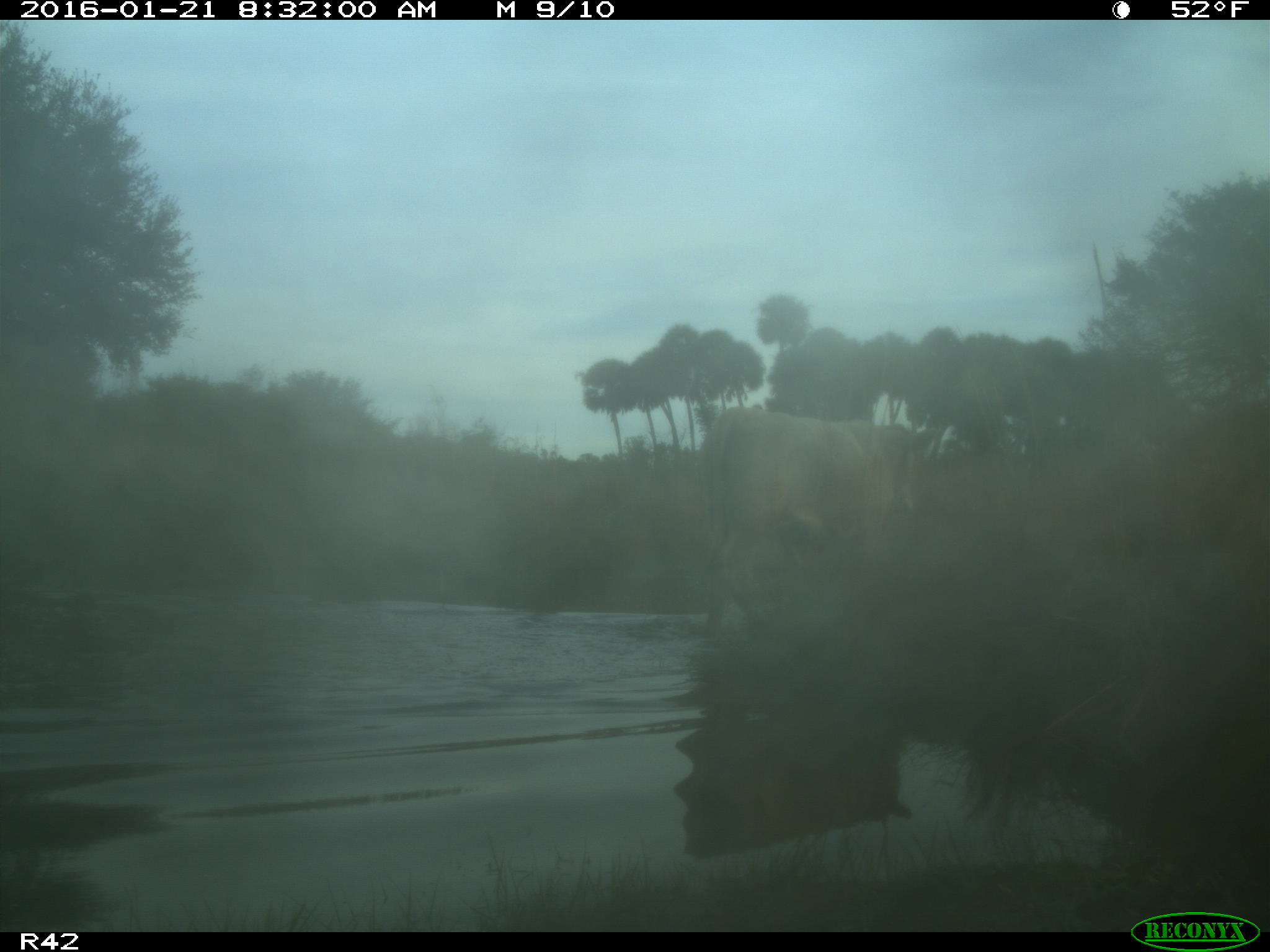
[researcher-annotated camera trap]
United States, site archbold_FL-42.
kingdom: Animalia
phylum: Chordata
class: Mammalia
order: Artiodactyla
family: Bovidae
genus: Bos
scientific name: Bos taurus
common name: domestic cow